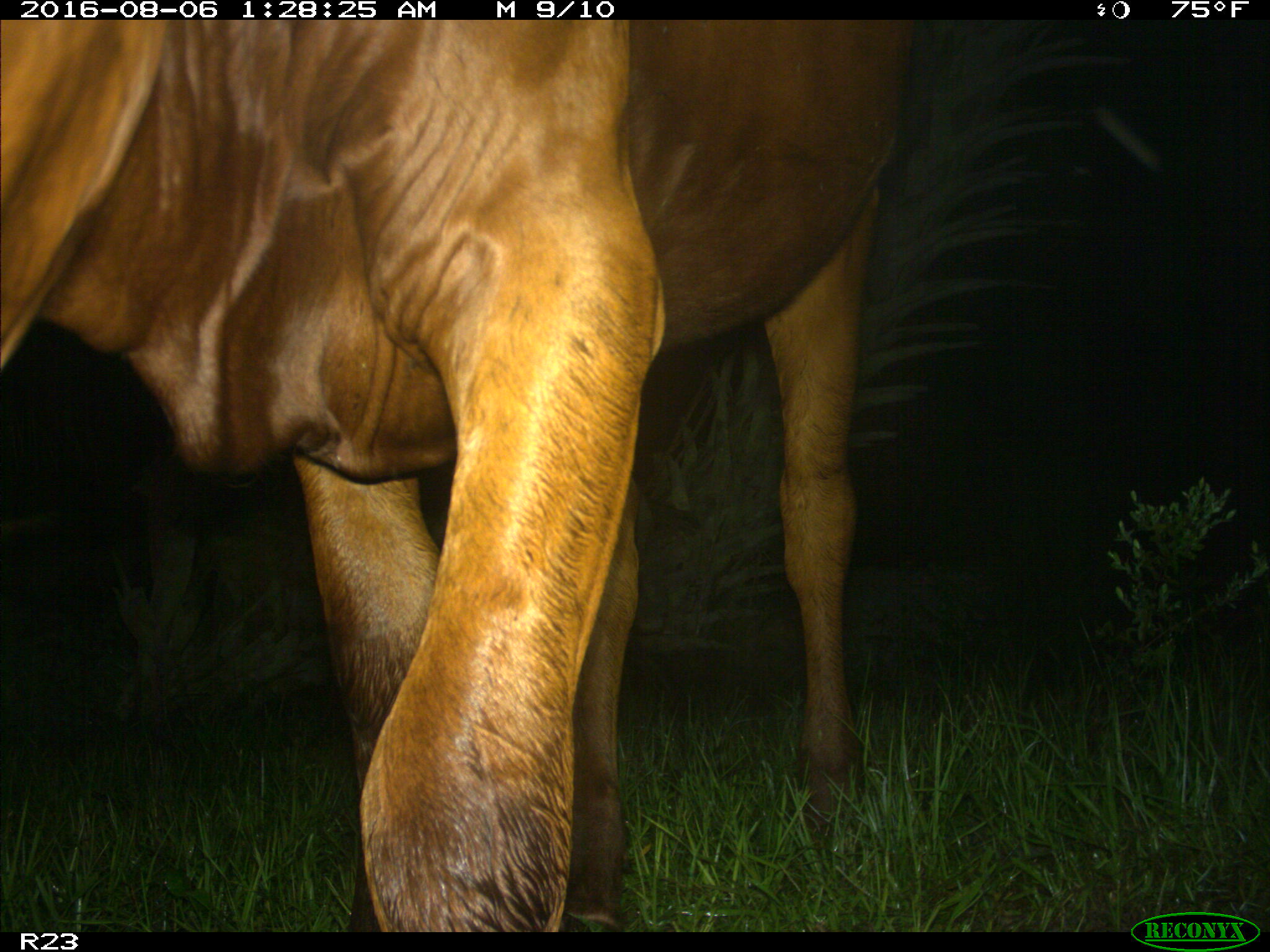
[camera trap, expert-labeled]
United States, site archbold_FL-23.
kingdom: Animalia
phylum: Chordata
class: Mammalia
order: Artiodactyla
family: Bovidae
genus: Bos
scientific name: Bos taurus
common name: domestic cow